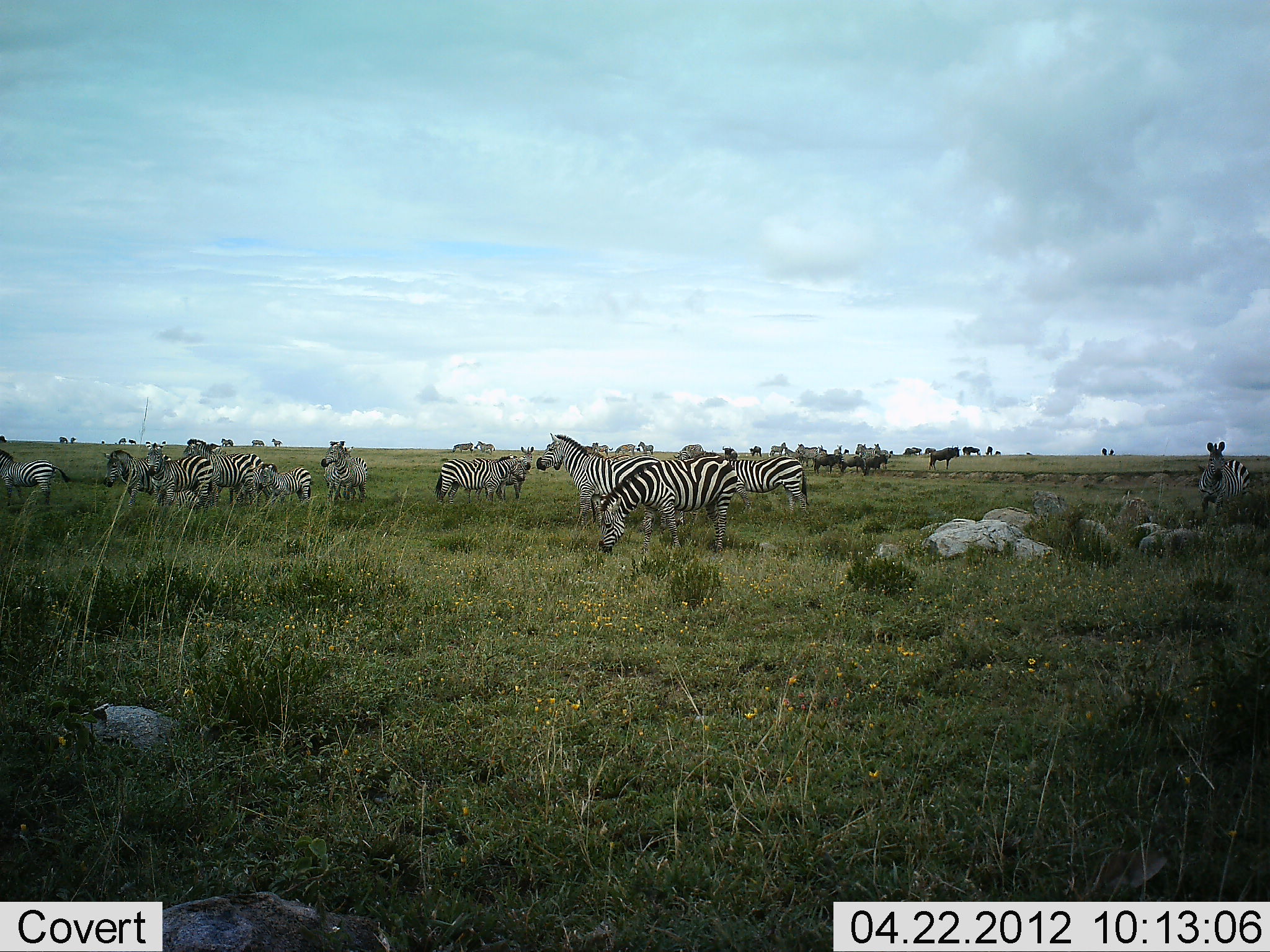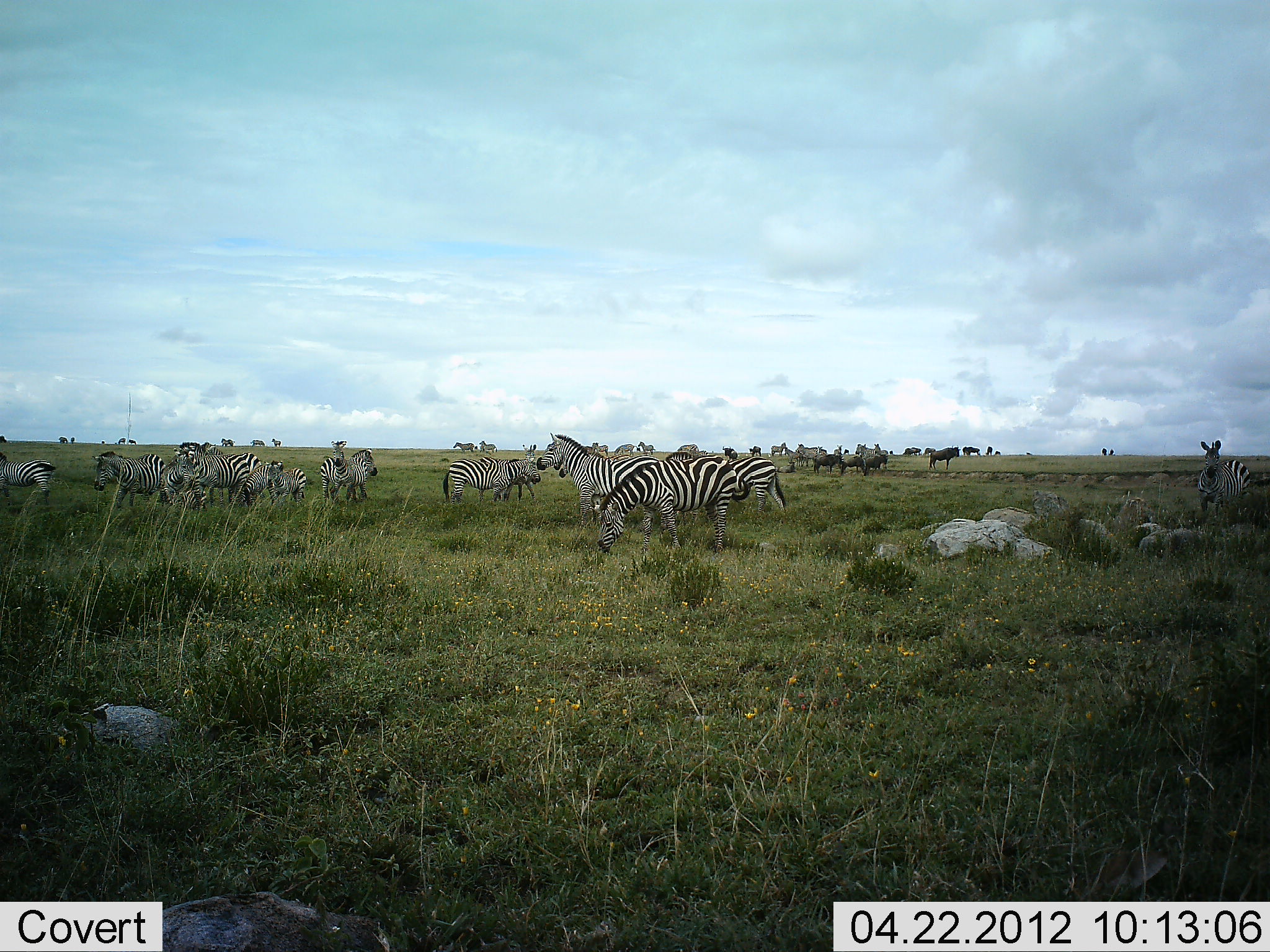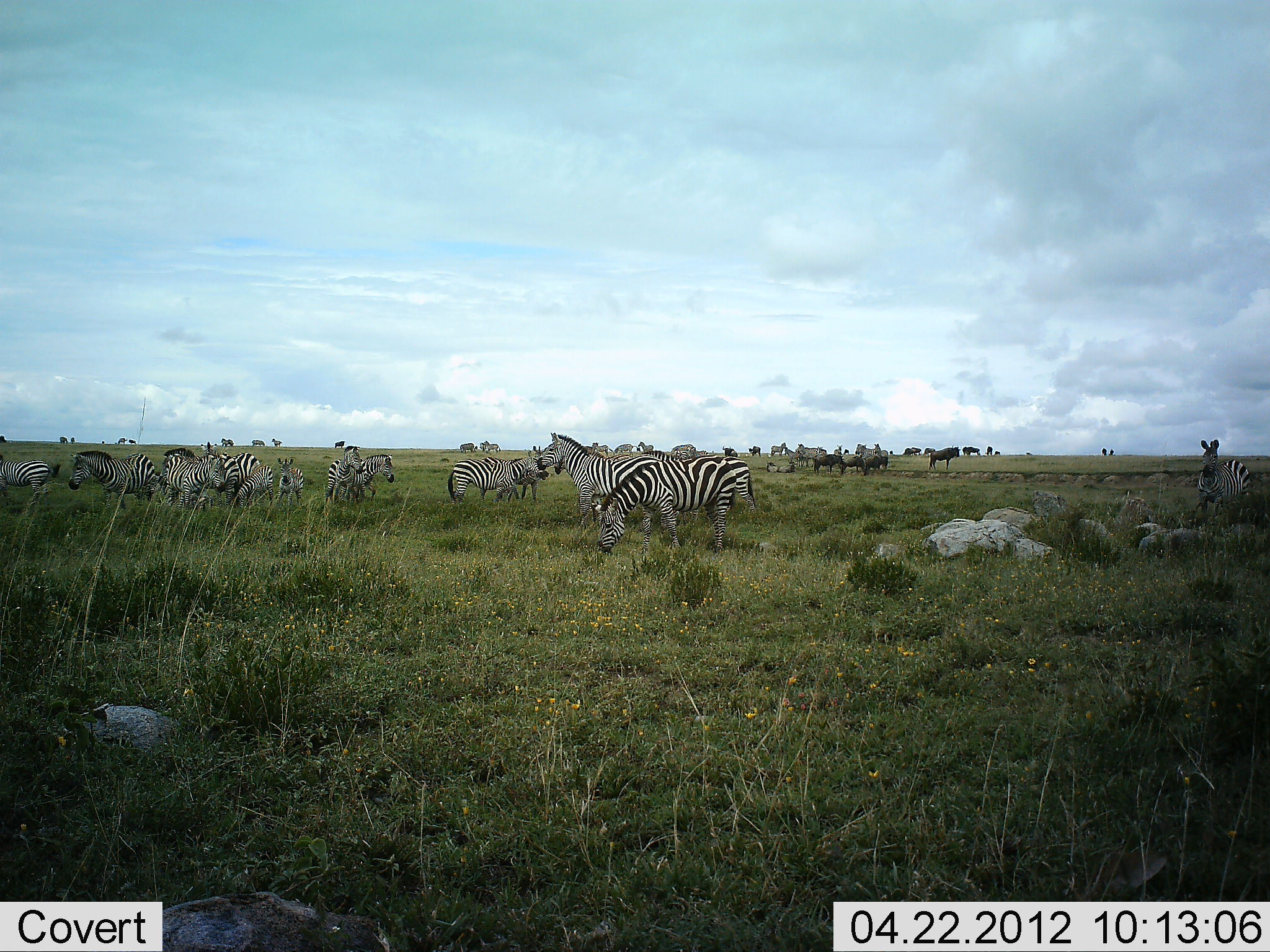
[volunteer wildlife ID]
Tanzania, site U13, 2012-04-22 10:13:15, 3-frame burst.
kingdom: Animalia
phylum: Chordata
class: Mammalia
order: Artiodactyla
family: Bovidae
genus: Connochaetes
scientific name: Connochaetes taurinus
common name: blue wildebeest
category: wildebeest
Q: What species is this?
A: Wildebeest (blue wildebeest) (Connochaetes taurinus).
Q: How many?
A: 11-50.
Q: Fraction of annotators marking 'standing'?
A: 87%.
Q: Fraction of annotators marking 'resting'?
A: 0%.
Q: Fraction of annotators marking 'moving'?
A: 27%.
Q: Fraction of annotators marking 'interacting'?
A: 0%.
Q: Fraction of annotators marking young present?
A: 0%.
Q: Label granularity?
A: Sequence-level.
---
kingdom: Animalia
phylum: Chordata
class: Mammalia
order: Perissodactyla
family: Equidae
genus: Equus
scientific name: Equus quagga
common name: plains zebra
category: zebra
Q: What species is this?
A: Zebra (plains zebra) (Equus quagga).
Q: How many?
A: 11-50.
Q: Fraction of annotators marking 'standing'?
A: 89%.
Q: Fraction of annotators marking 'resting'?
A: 0%.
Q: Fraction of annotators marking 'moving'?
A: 63%.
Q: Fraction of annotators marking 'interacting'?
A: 5%.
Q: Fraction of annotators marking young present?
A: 16%.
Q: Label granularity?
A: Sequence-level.